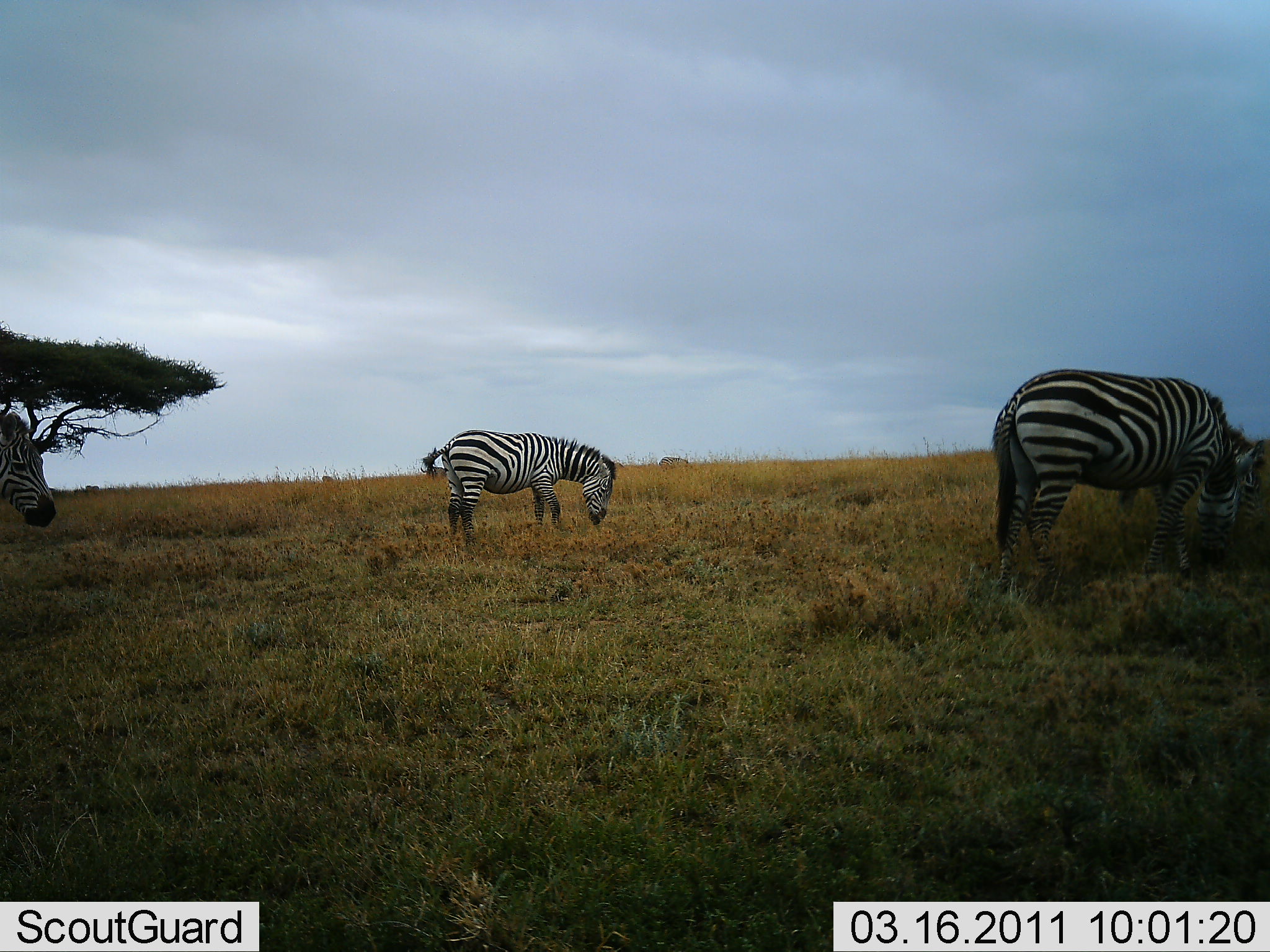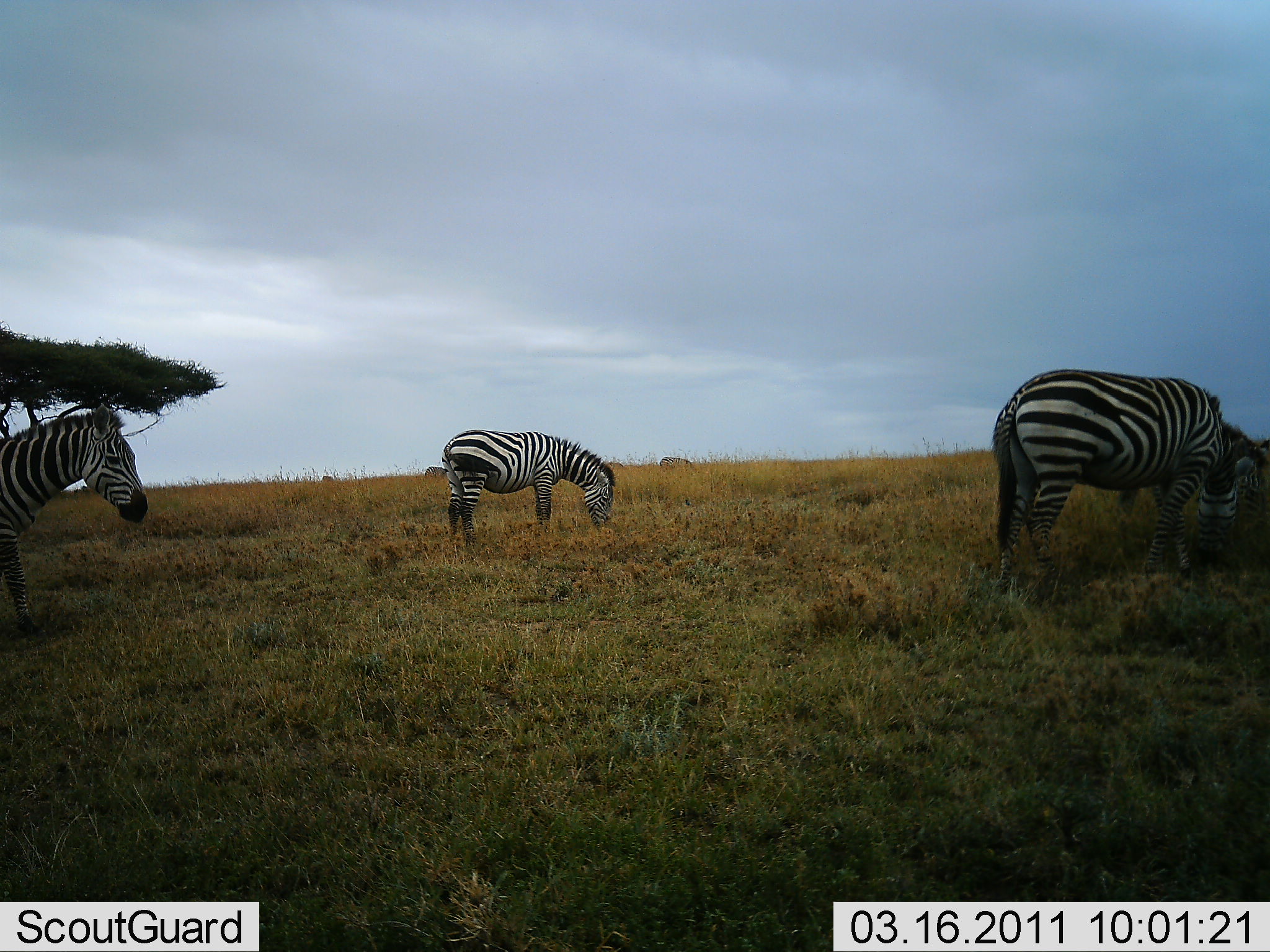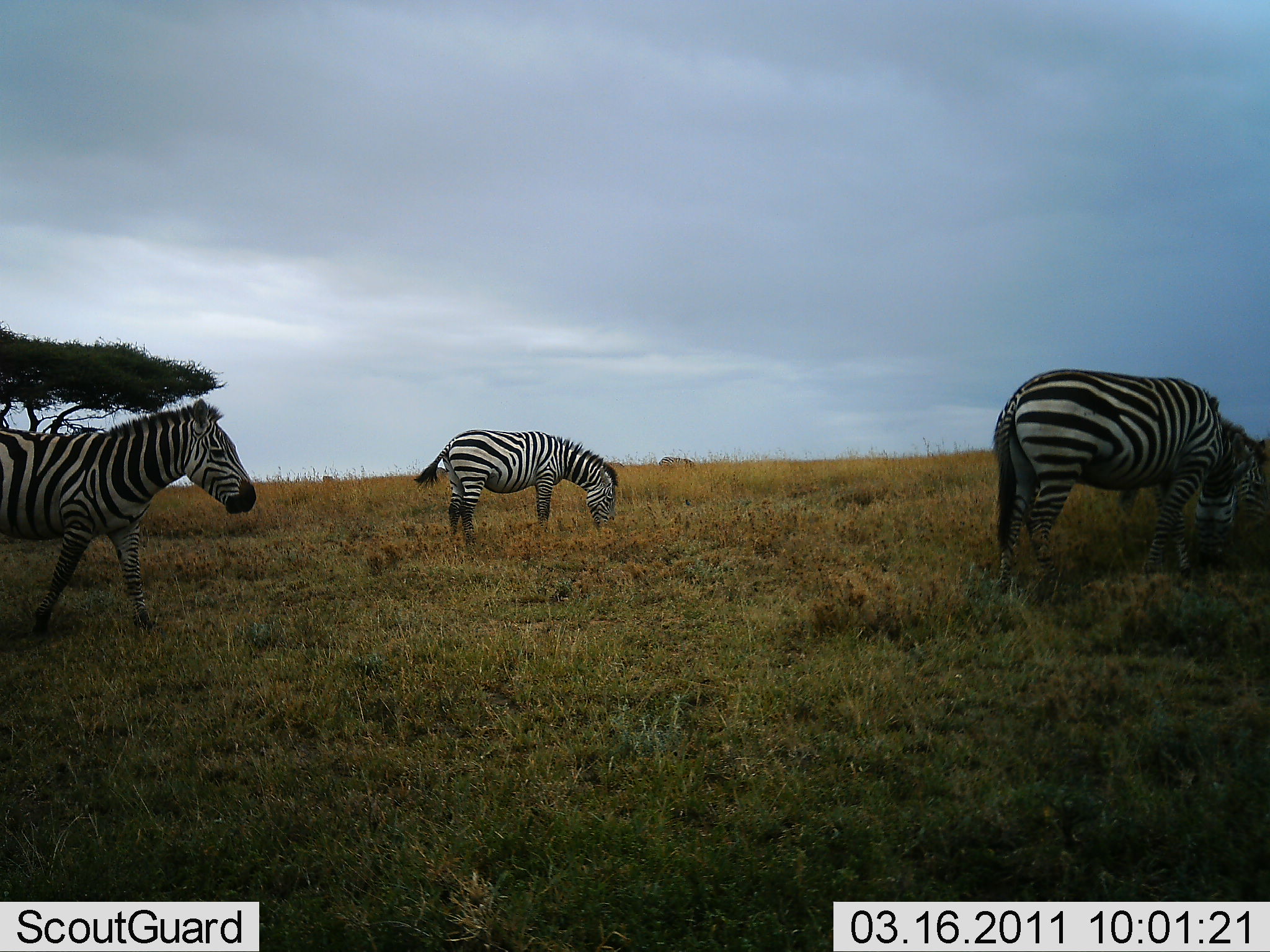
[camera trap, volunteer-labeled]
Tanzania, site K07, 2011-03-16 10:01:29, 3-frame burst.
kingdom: Animalia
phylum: Chordata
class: Mammalia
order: Perissodactyla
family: Equidae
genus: Equus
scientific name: Equus quagga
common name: plains zebra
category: zebra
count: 3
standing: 40%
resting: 0%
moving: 50%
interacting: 0%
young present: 0%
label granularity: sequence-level